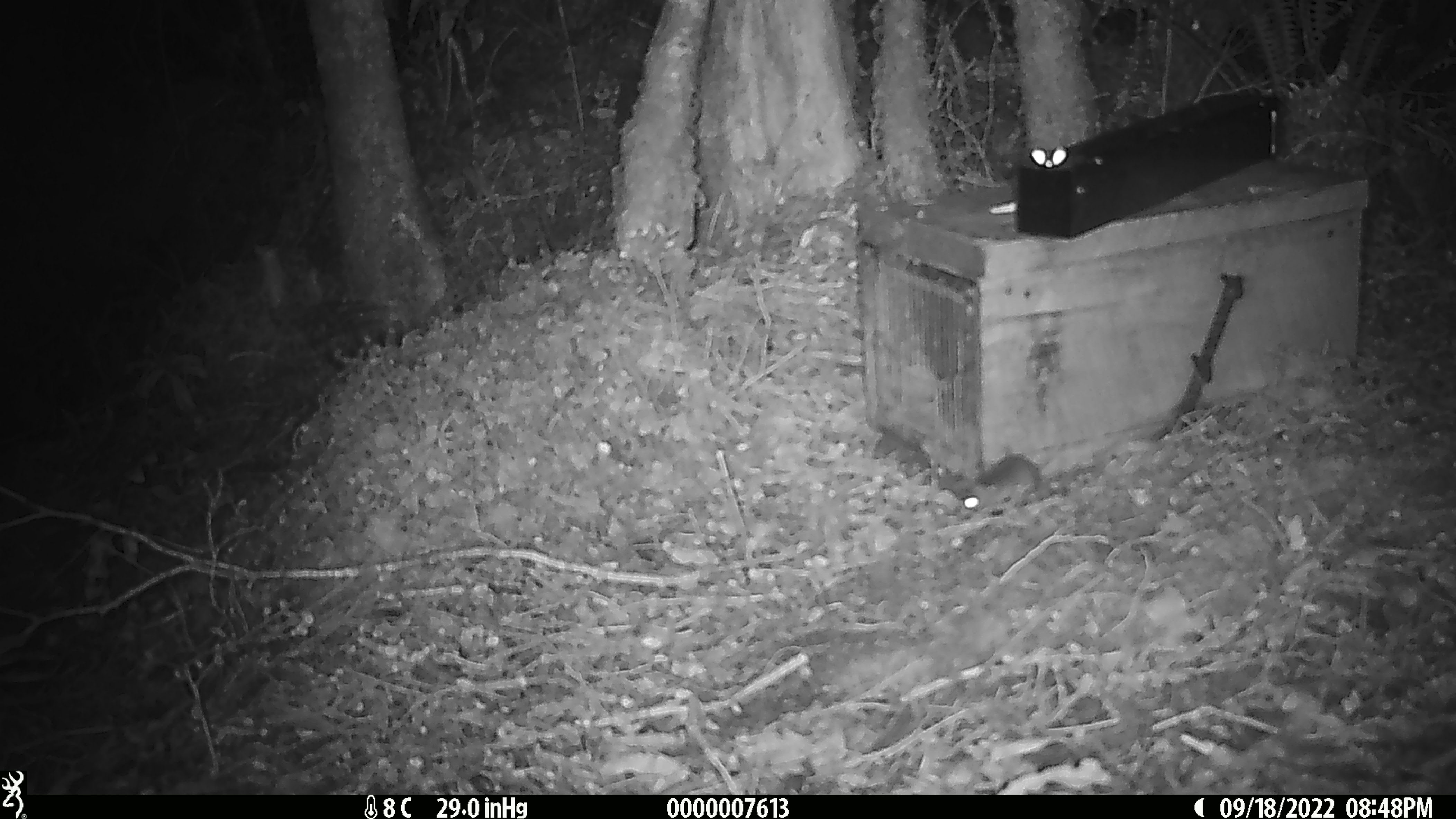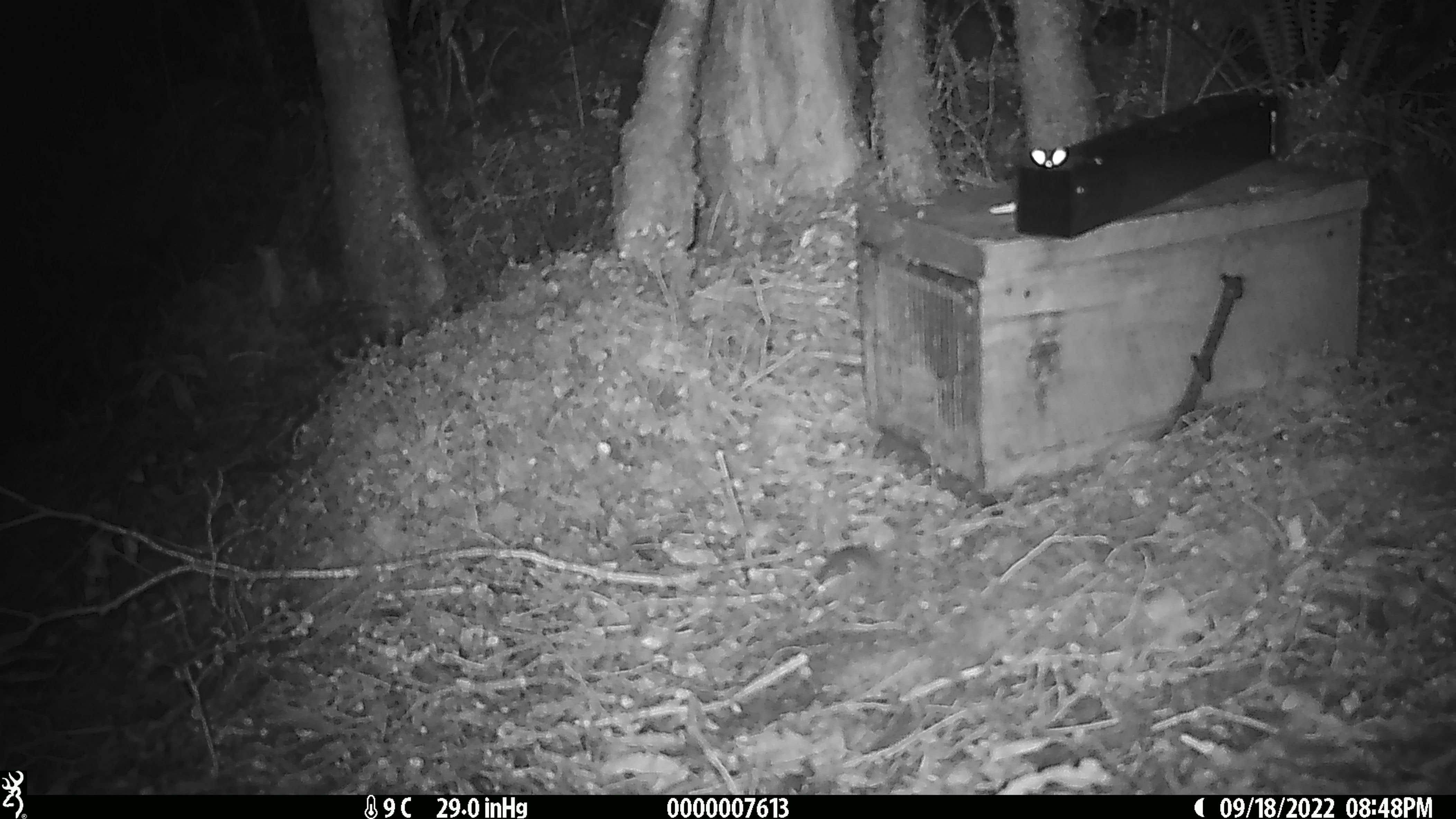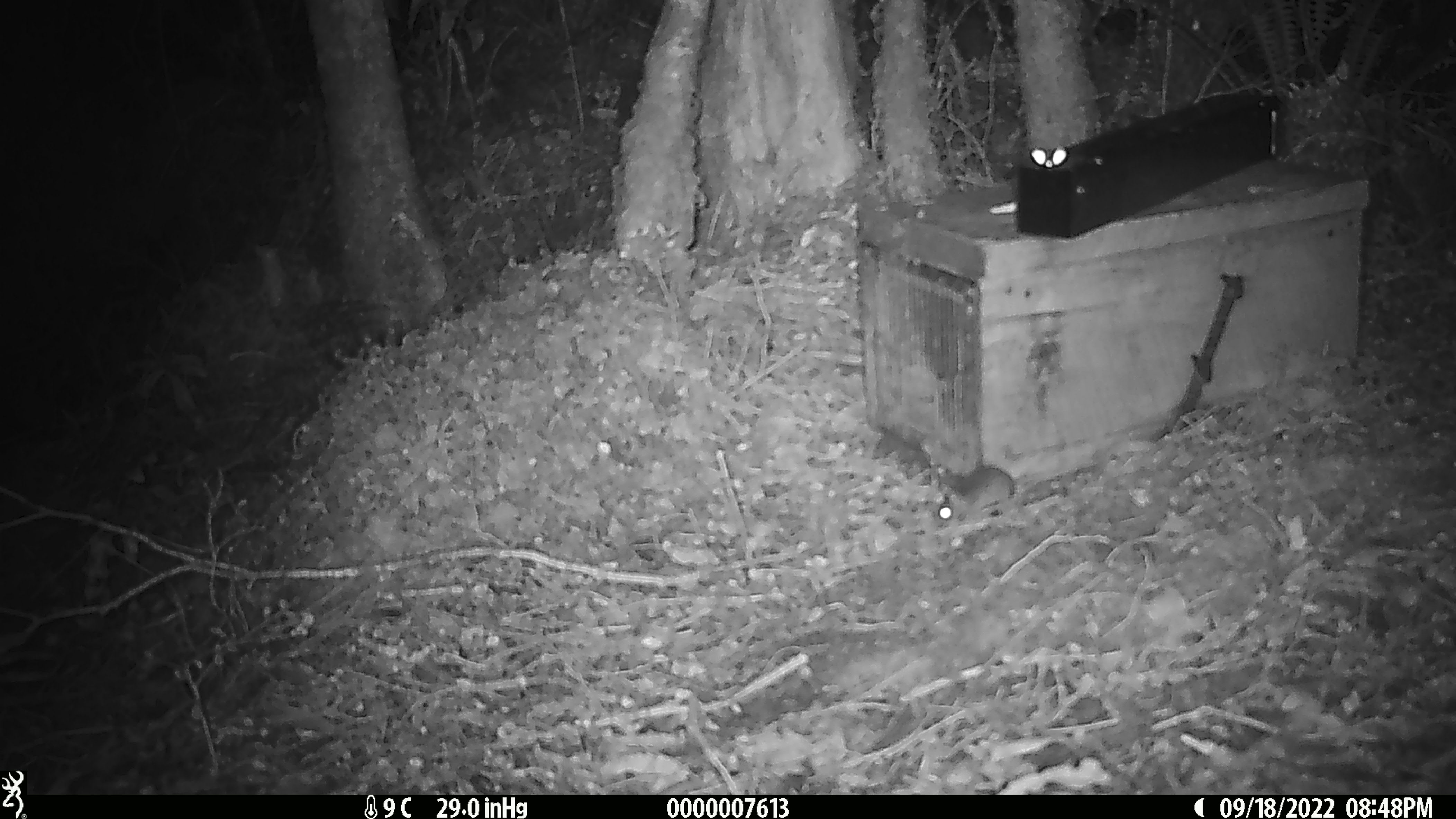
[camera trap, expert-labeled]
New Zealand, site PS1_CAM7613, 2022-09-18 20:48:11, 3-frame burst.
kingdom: Animalia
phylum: Chordata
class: Mammalia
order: Rodentia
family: Muridae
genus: Mus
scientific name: Mus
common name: mouse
Mouse (Mus).